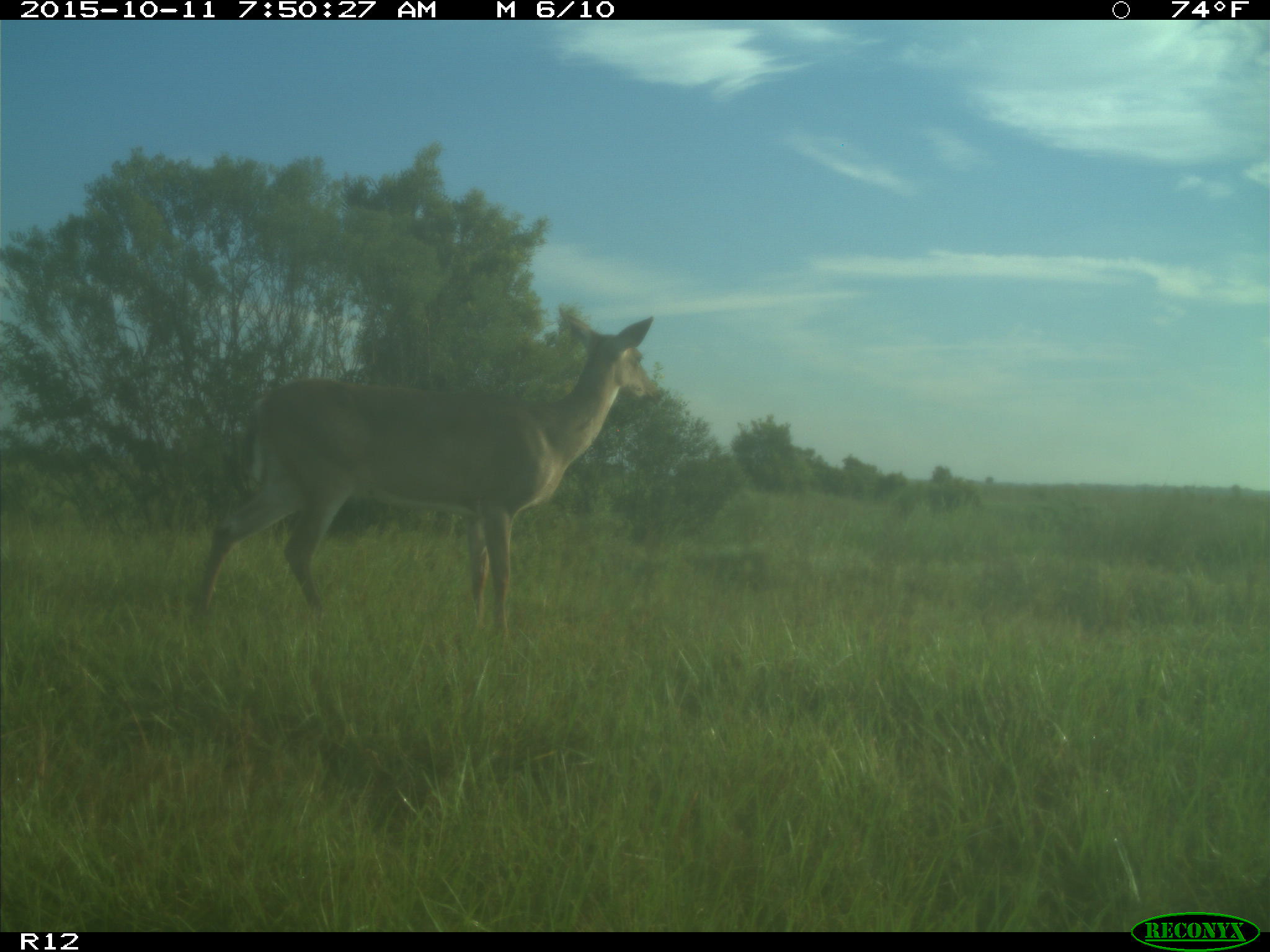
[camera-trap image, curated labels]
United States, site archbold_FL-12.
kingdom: Animalia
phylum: Chordata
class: Mammalia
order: Artiodactyla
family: Cervidae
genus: Odocoileus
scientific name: Odocoileus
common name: deer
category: unidentified deer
Unidentified deer (deer) (Odocoileus).